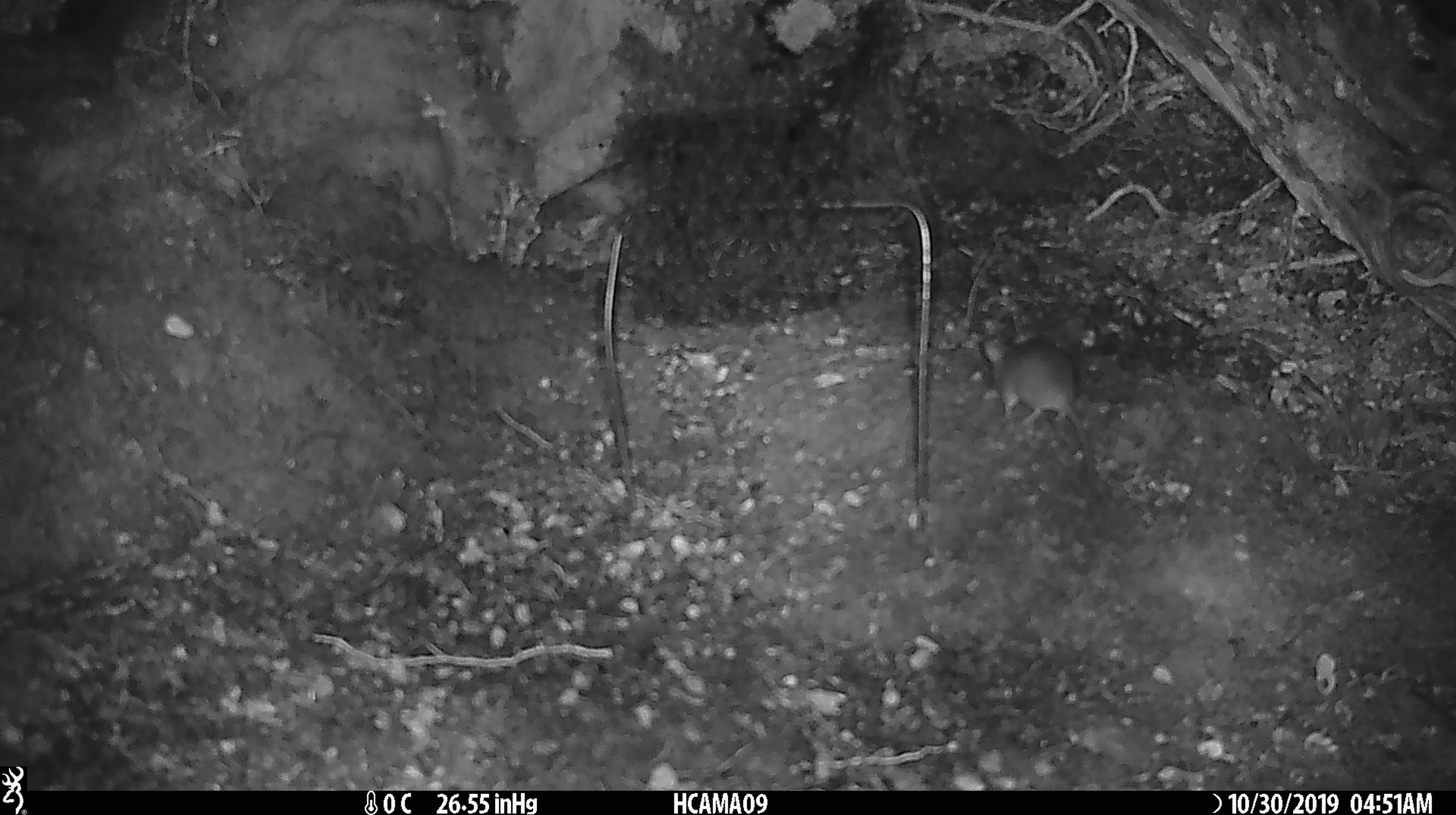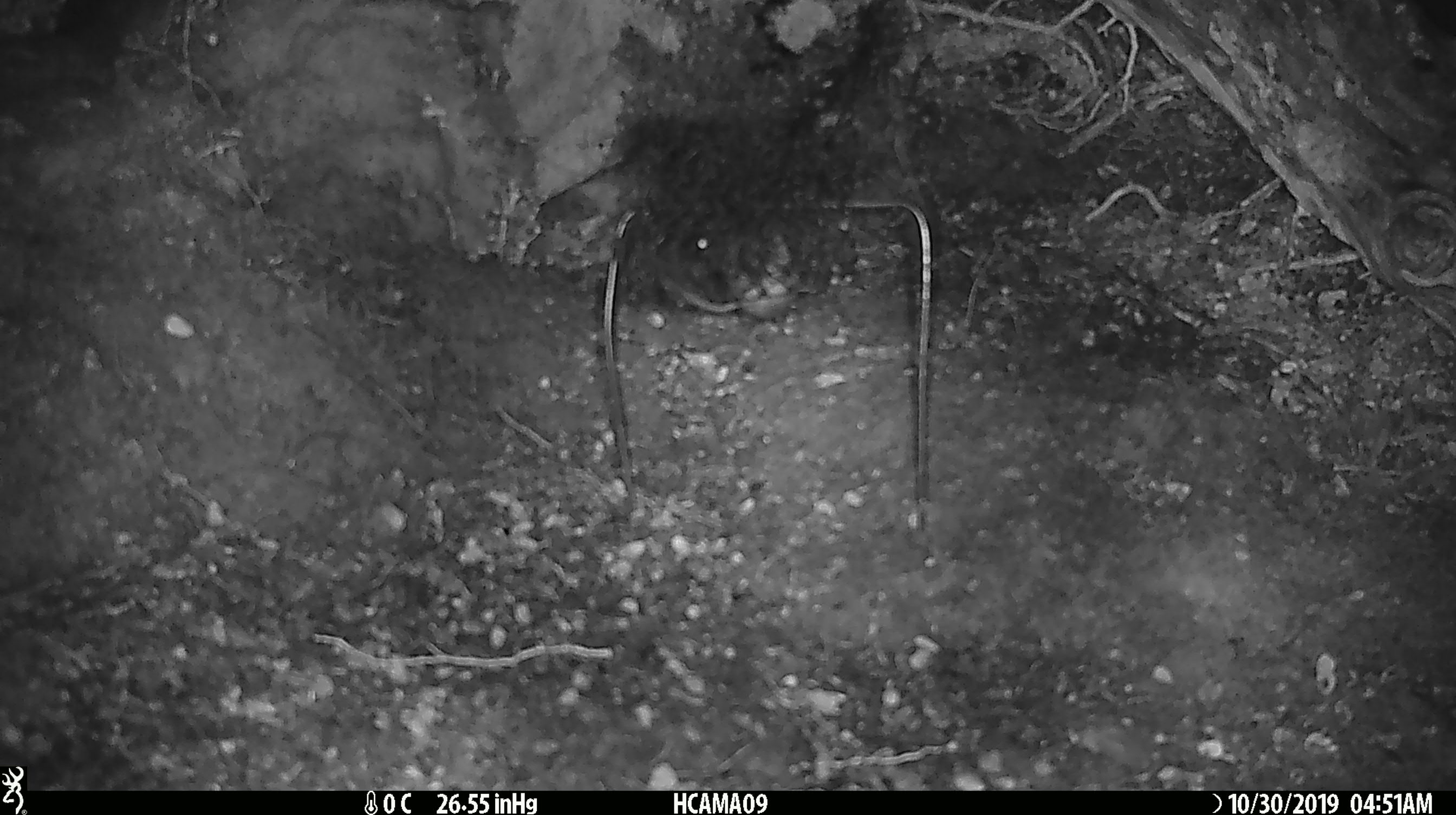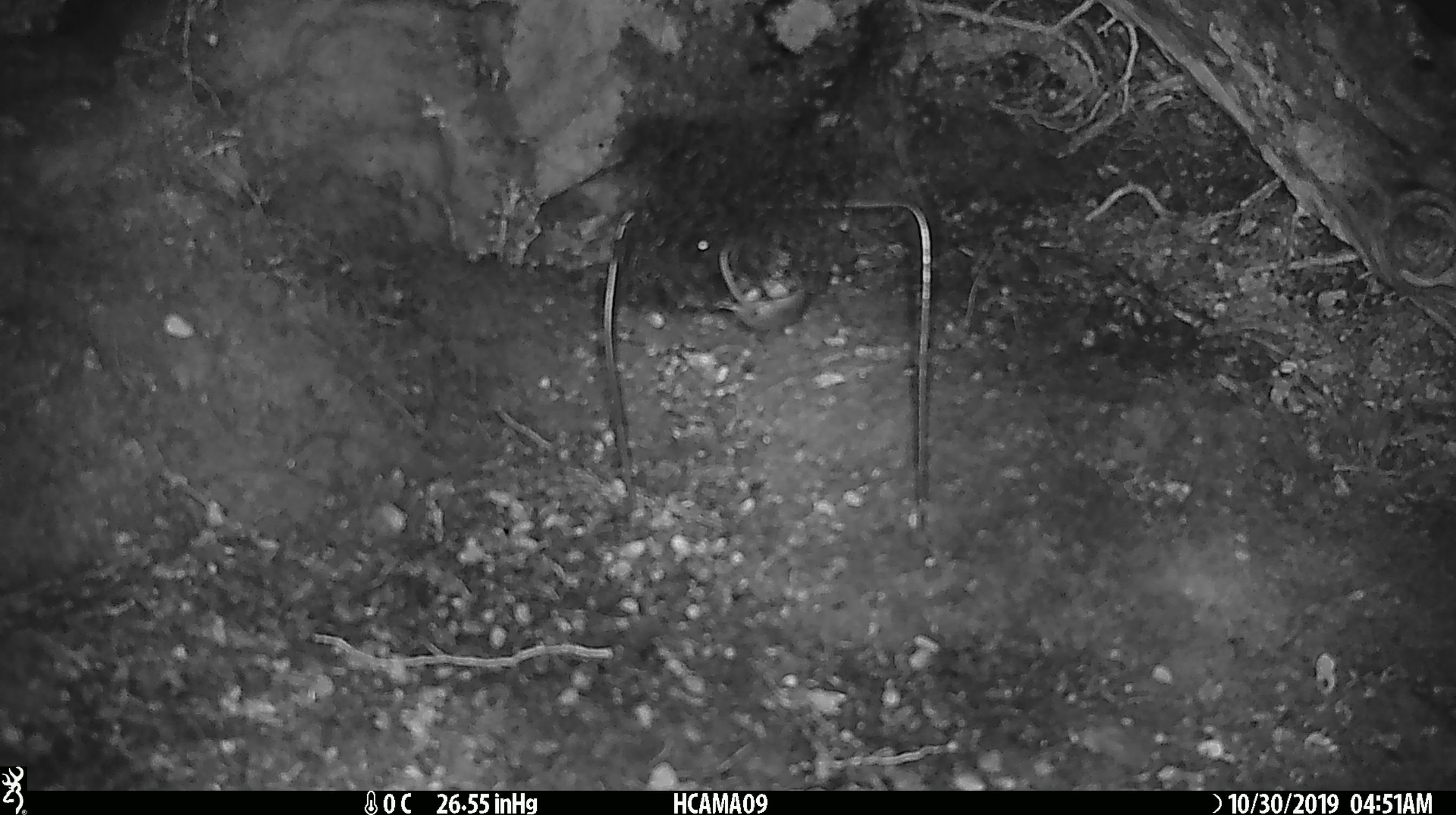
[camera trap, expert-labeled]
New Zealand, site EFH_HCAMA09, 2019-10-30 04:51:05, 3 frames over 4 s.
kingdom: Animalia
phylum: Chordata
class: Mammalia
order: Rodentia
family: Muridae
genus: Mus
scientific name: Mus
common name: mouse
Mouse (Mus).